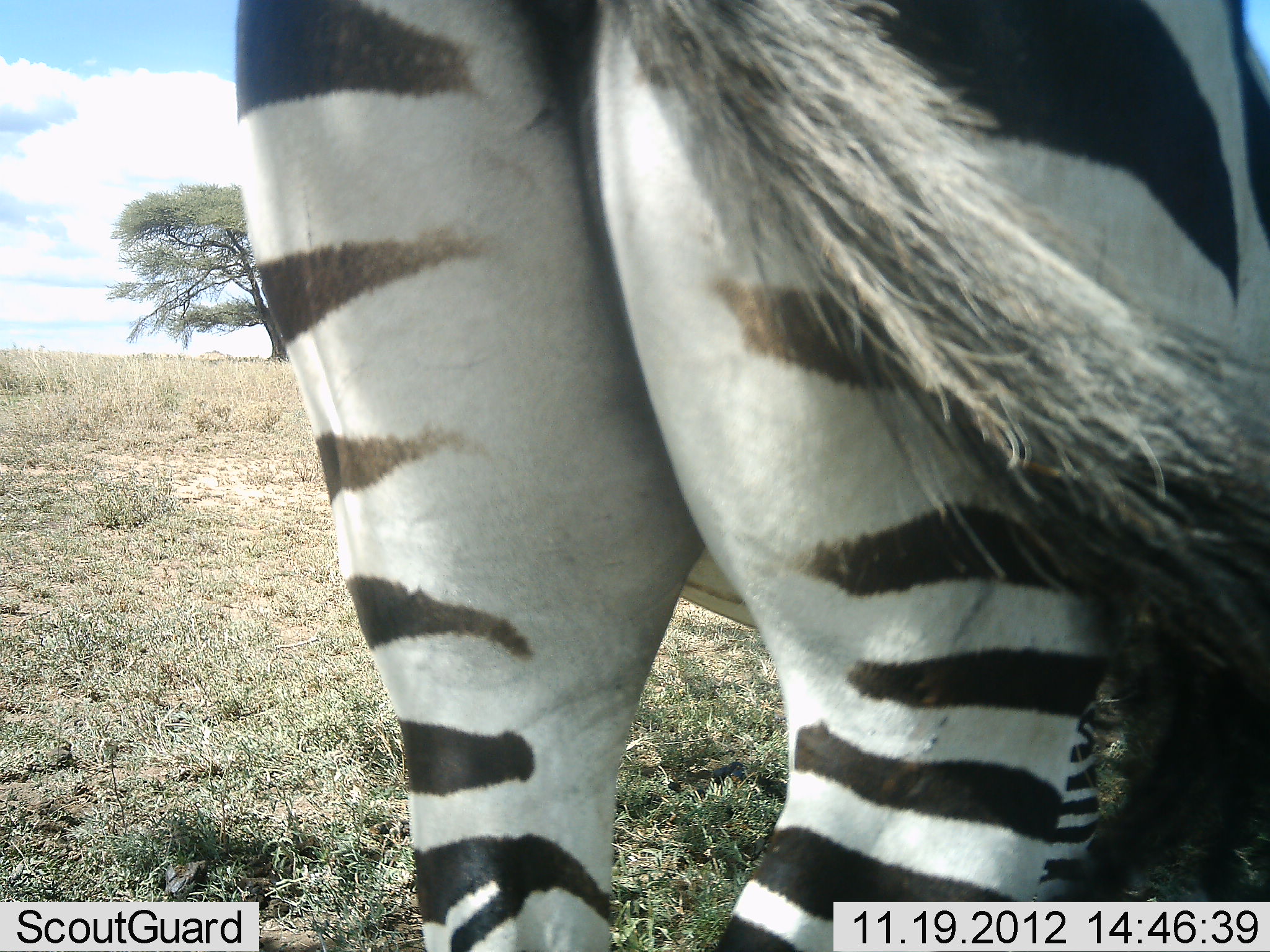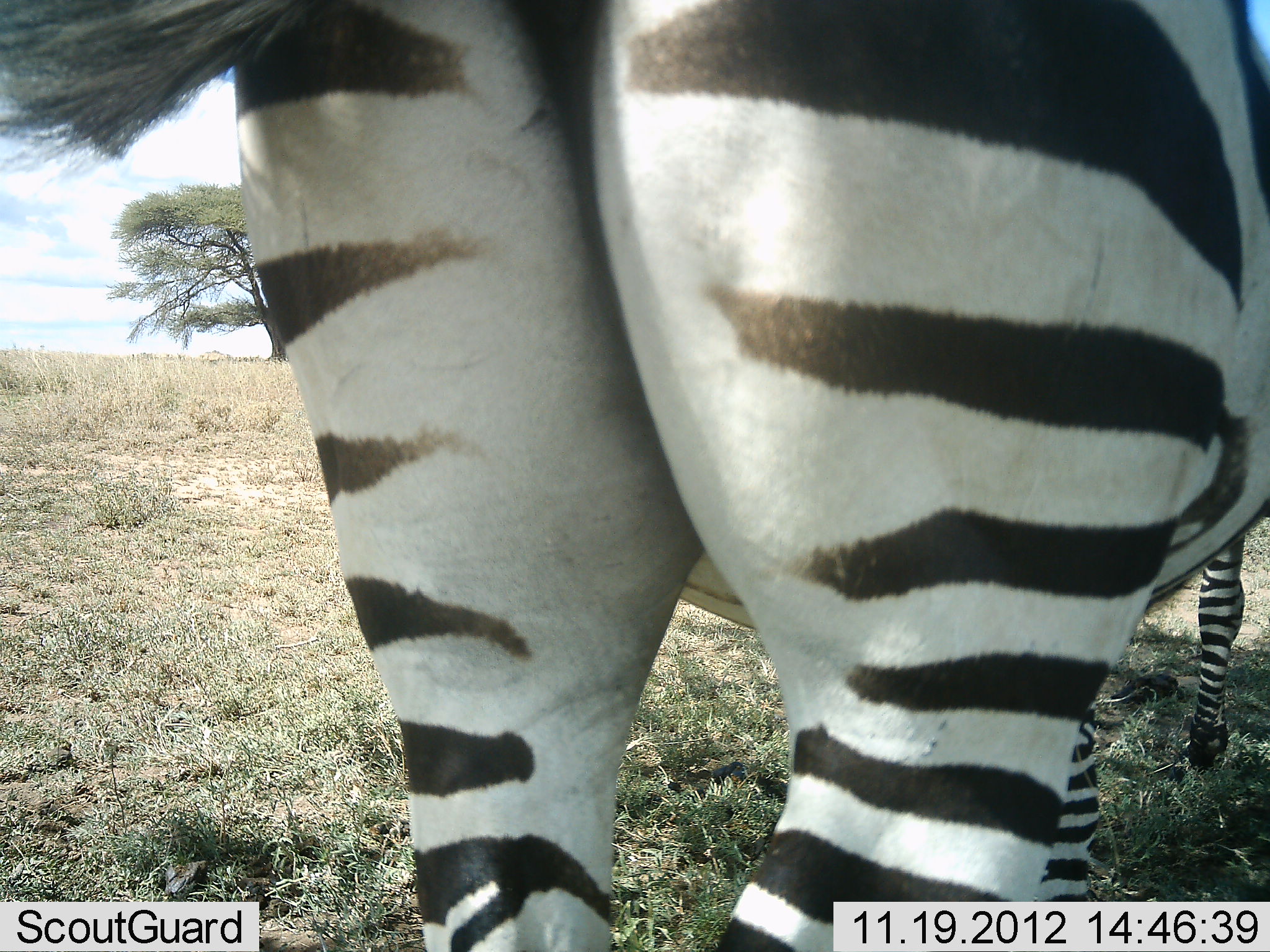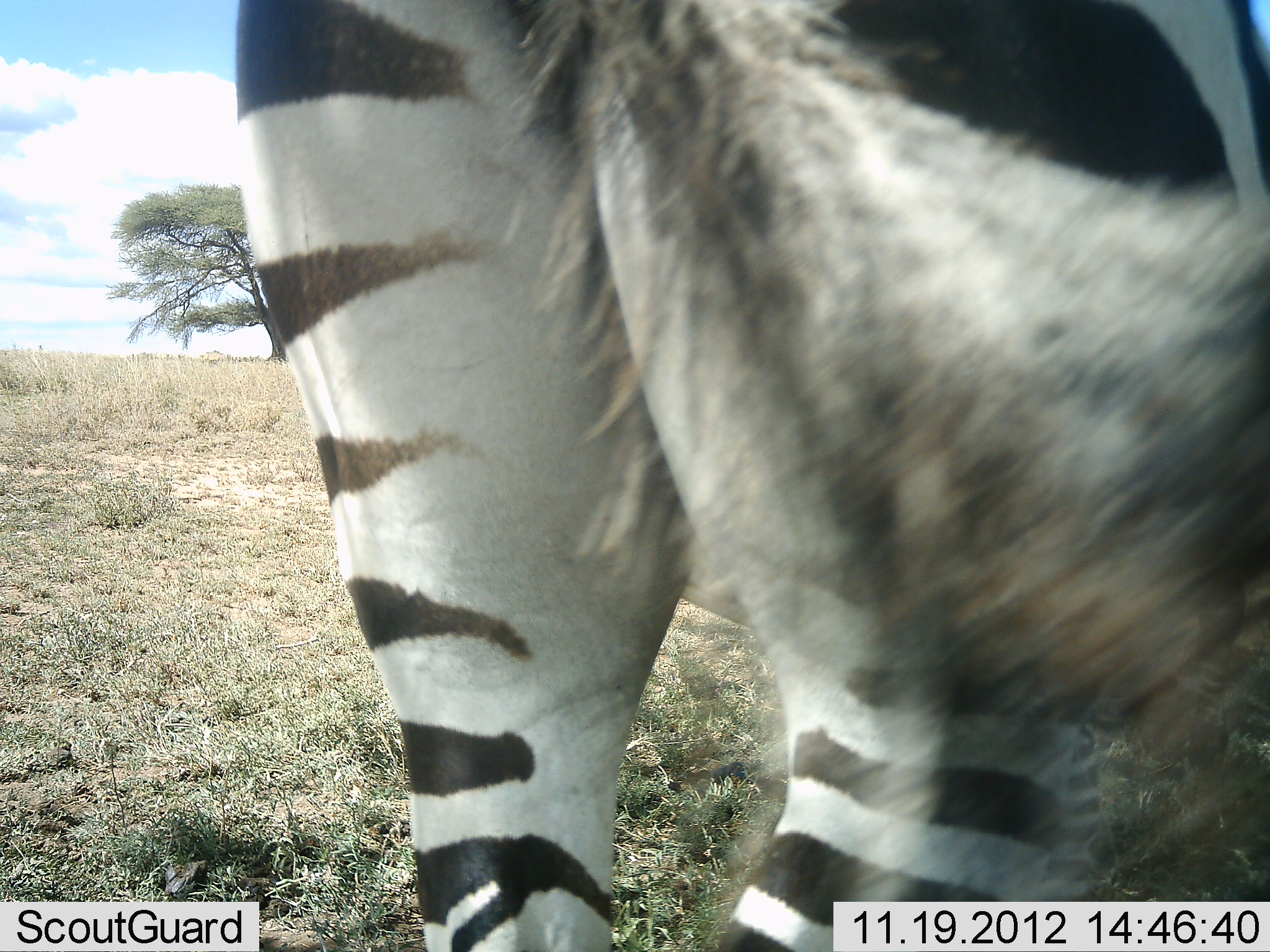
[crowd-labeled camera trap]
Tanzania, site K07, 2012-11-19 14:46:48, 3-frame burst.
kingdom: Animalia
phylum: Chordata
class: Mammalia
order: Perissodactyla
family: Equidae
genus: Equus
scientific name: Equus quagga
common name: plains zebra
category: zebra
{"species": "zebra (plains zebra) (Equus quagga)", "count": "1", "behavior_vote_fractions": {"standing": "90%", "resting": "0%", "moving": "0%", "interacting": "0%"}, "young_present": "10%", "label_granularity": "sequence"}